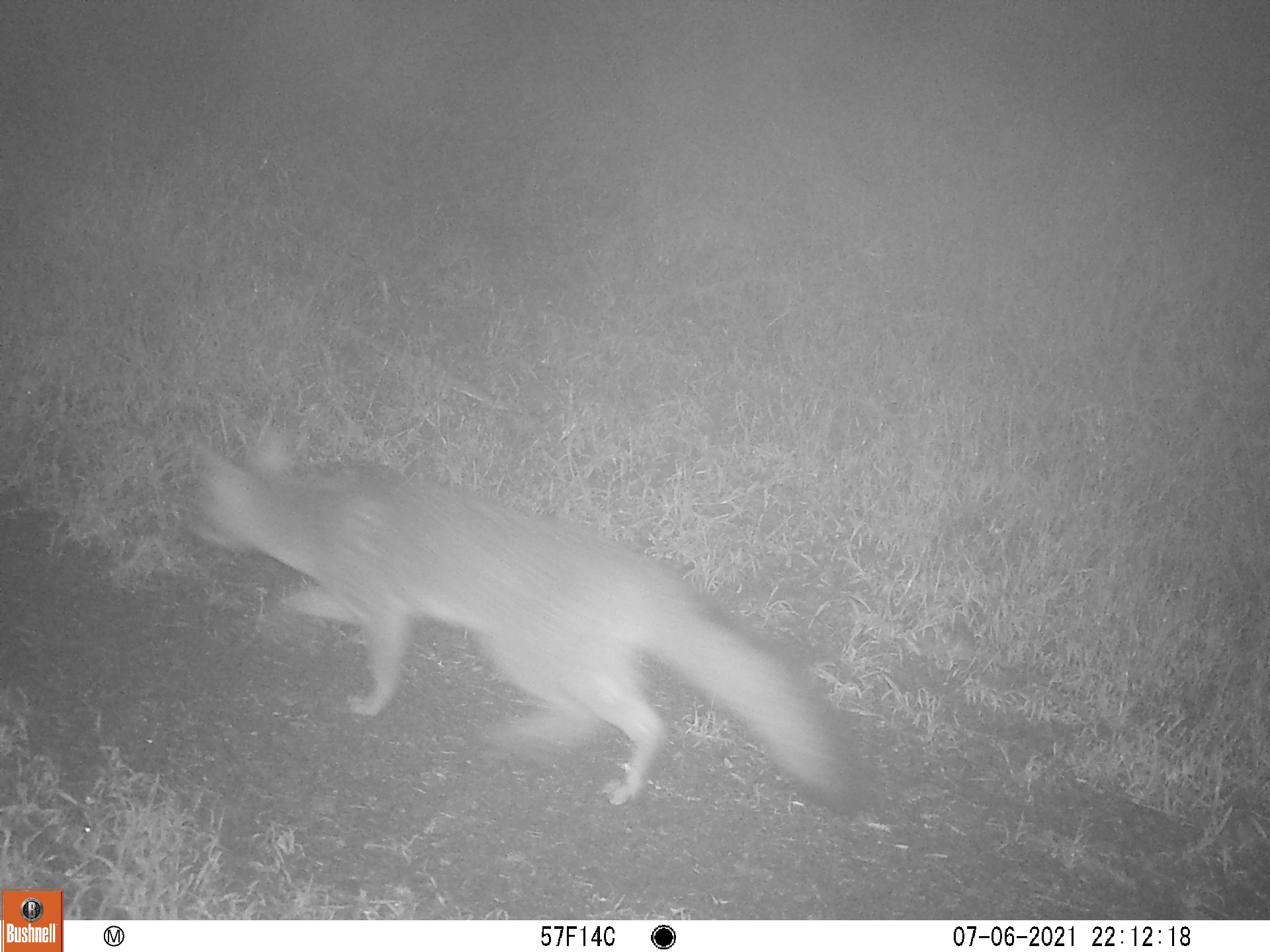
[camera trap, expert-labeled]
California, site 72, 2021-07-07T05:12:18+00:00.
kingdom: Animalia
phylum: Chordata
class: Mammalia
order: Carnivora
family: Canidae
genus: Urocyon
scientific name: Urocyon cinereoargenteus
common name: gray fox